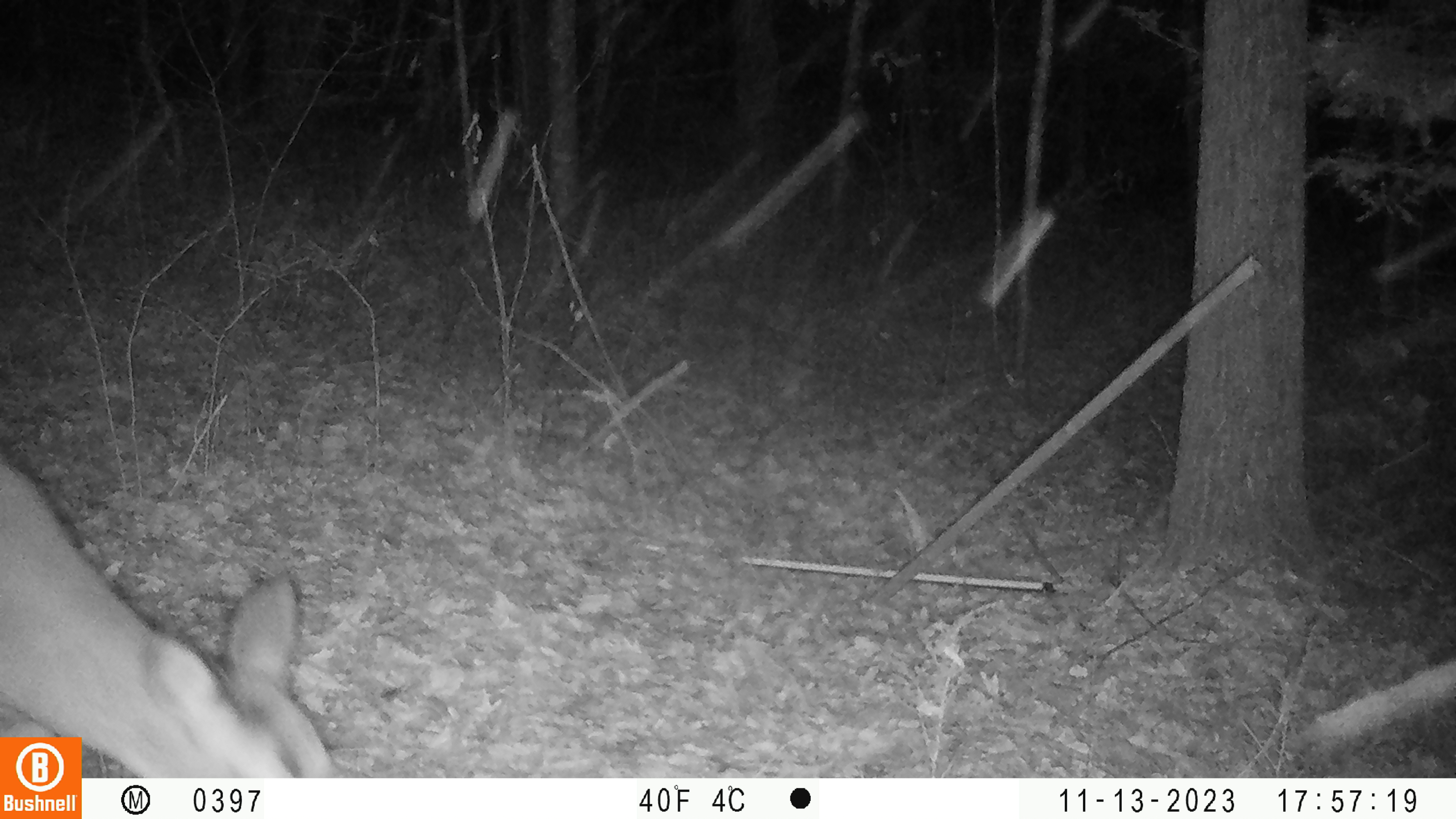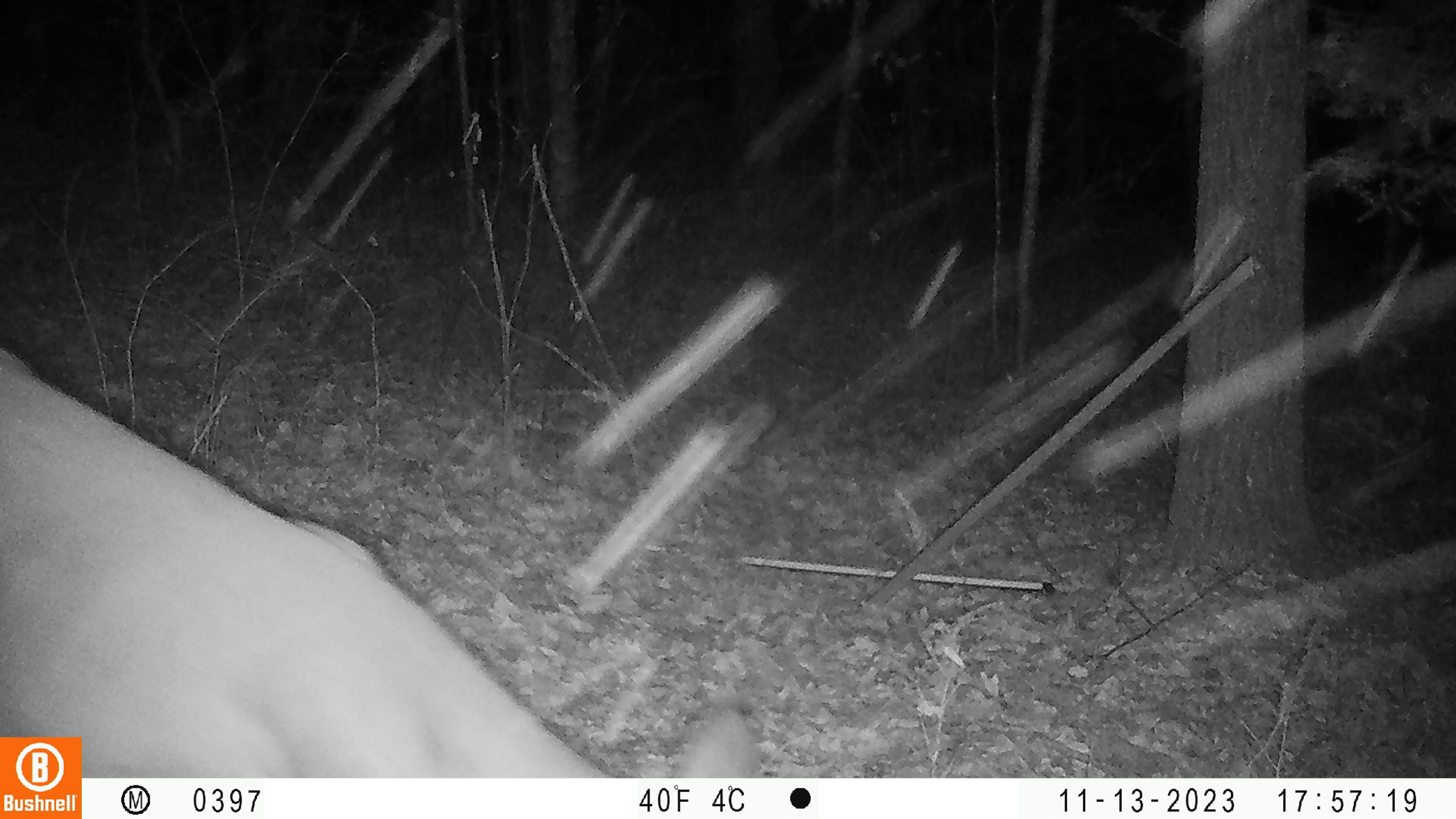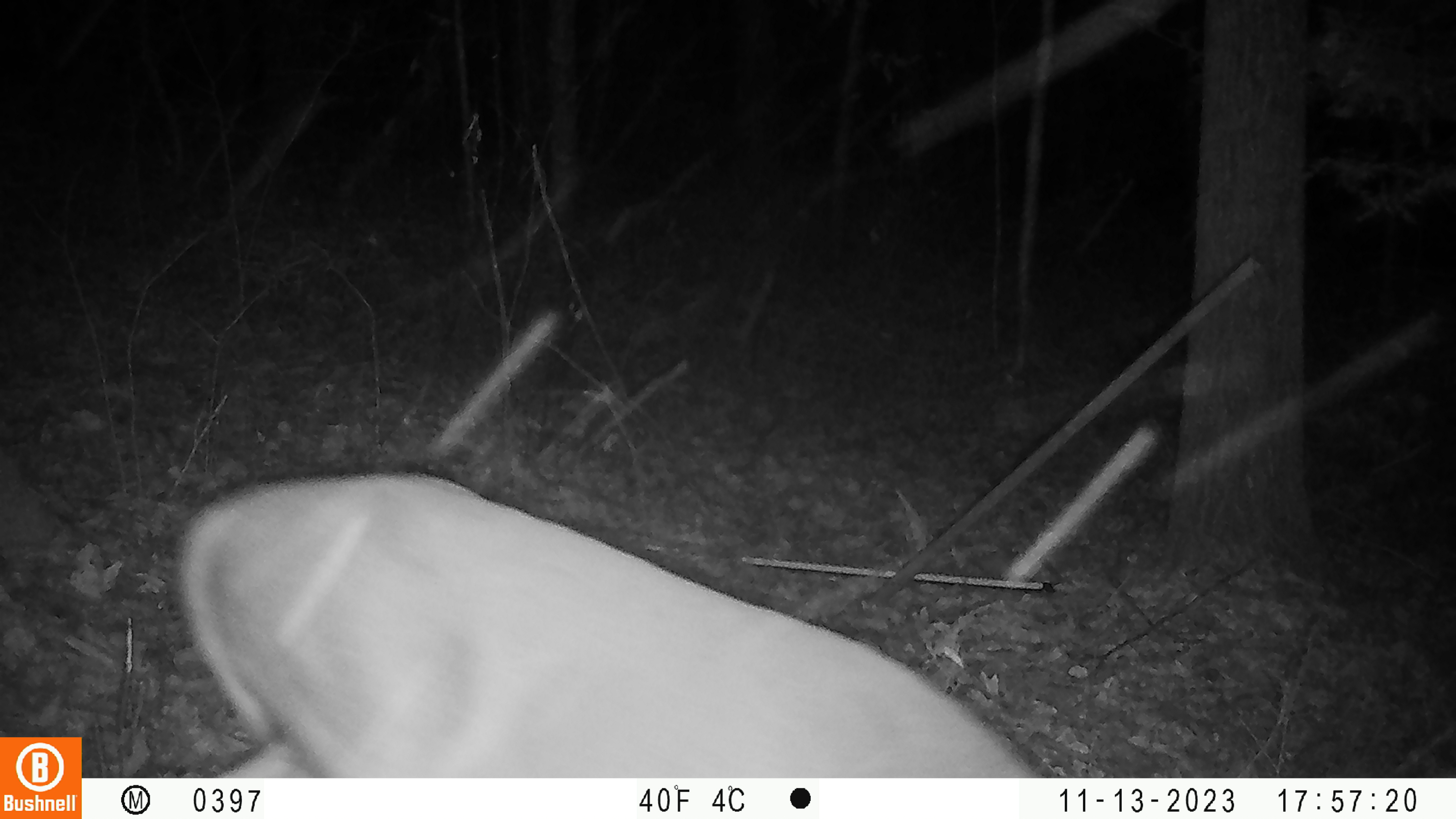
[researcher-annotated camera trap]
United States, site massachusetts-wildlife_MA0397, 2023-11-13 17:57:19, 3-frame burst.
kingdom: Animalia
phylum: Chordata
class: Mammalia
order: Artiodactyla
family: Cervidae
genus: Odocoileus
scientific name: Odocoileus virginianus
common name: white-tailed deer